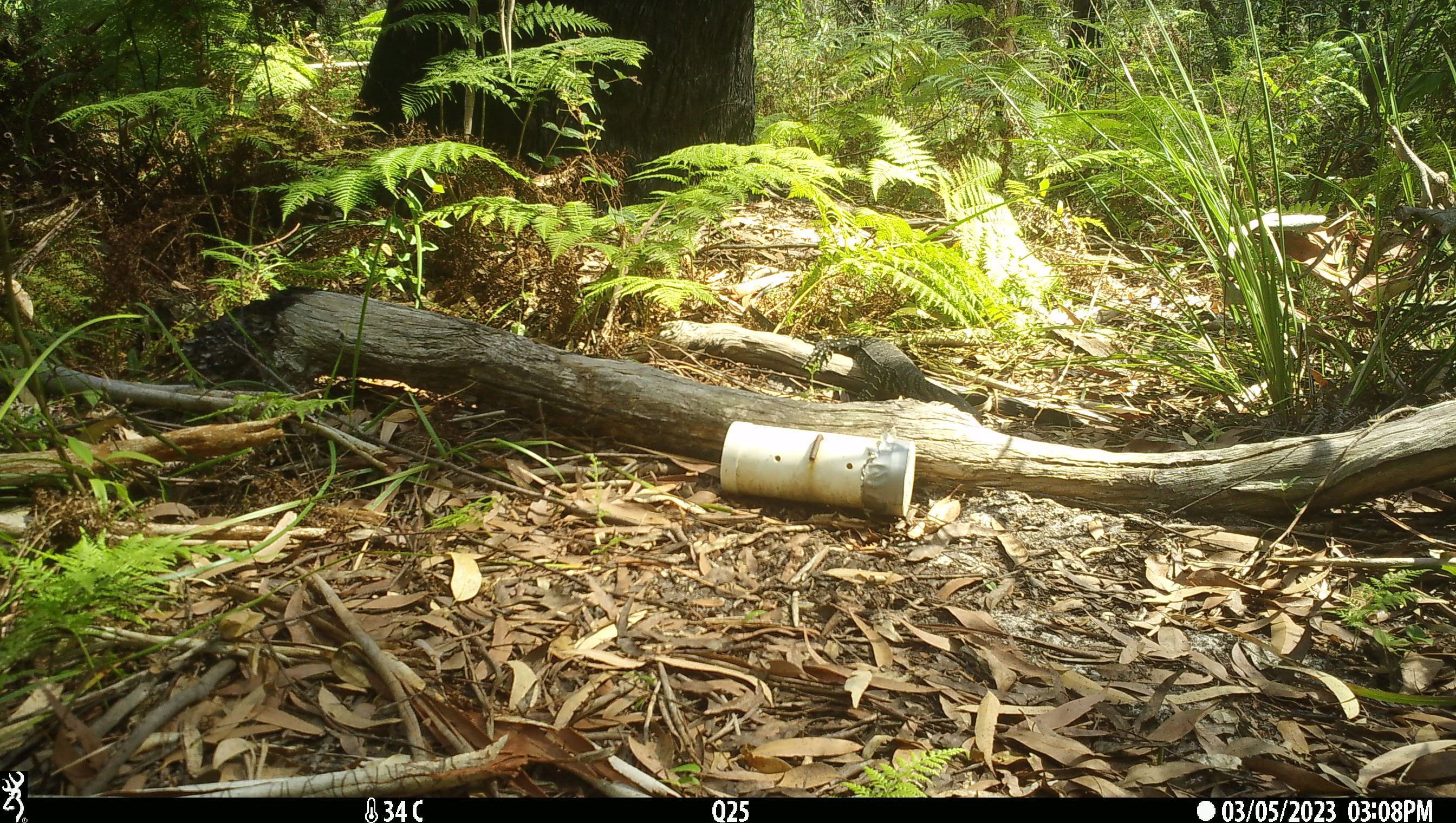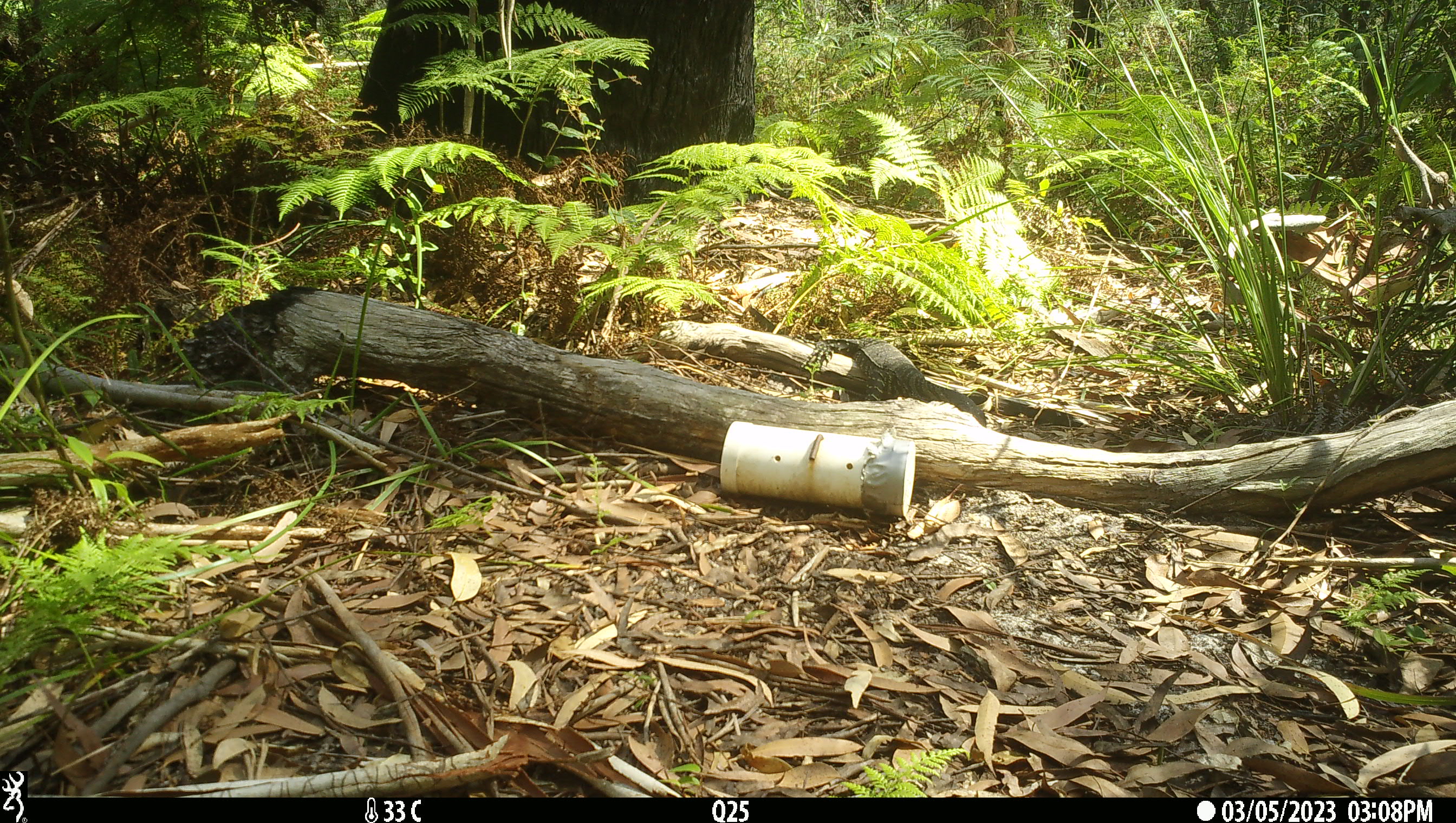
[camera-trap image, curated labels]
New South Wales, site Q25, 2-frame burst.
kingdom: Animalia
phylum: Chordata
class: Reptilia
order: Squamata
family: Varanidae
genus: Varanus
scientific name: Varanus varius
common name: lace monitor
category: goanna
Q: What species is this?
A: Goanna (lace monitor) (Varanus varius).